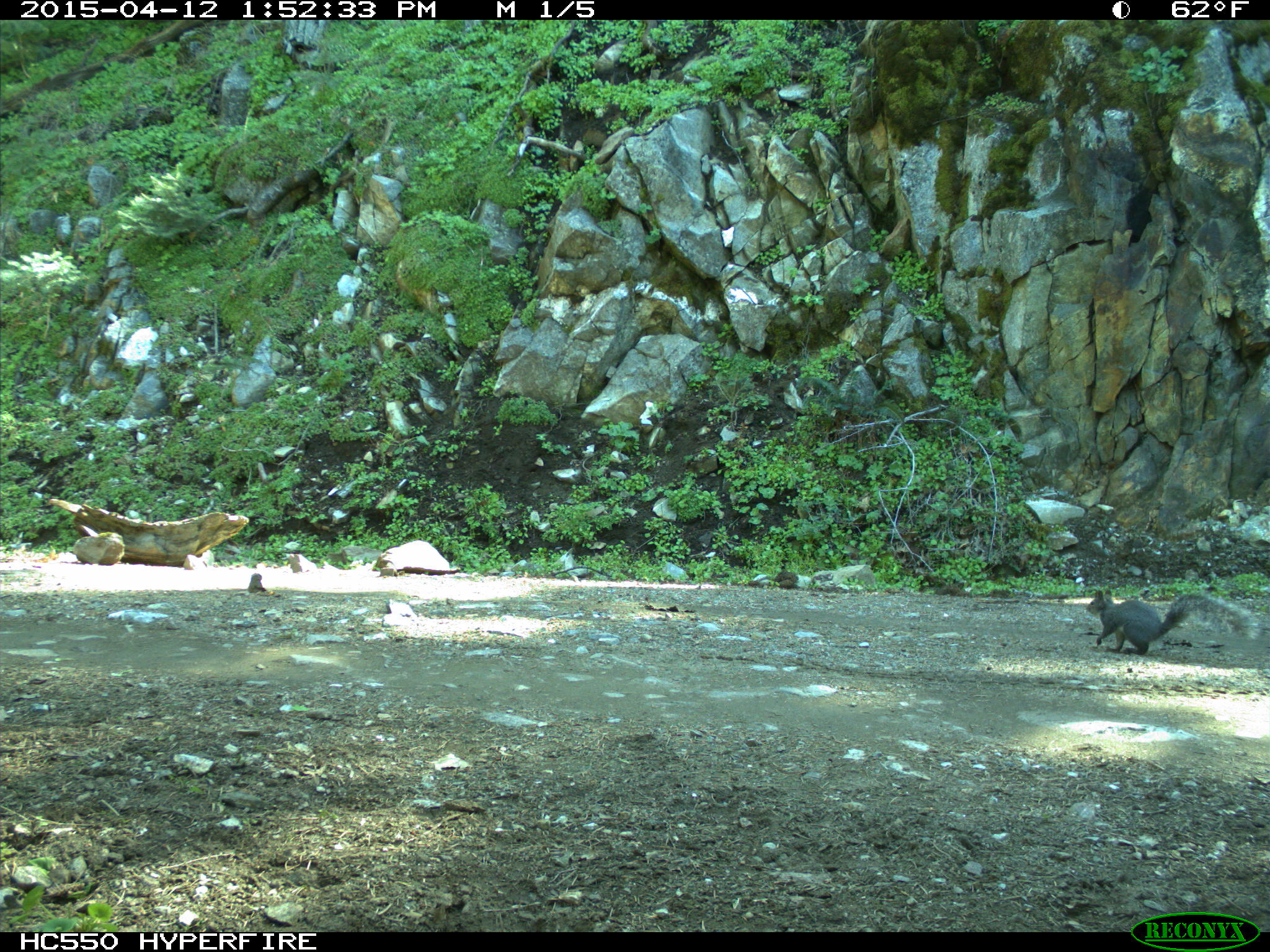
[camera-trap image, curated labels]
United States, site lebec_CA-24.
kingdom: Animalia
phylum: Chordata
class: Mammalia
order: Rodentia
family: Sciuridae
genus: Sciurus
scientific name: Sciurus carolinensis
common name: eastern gray squirrel